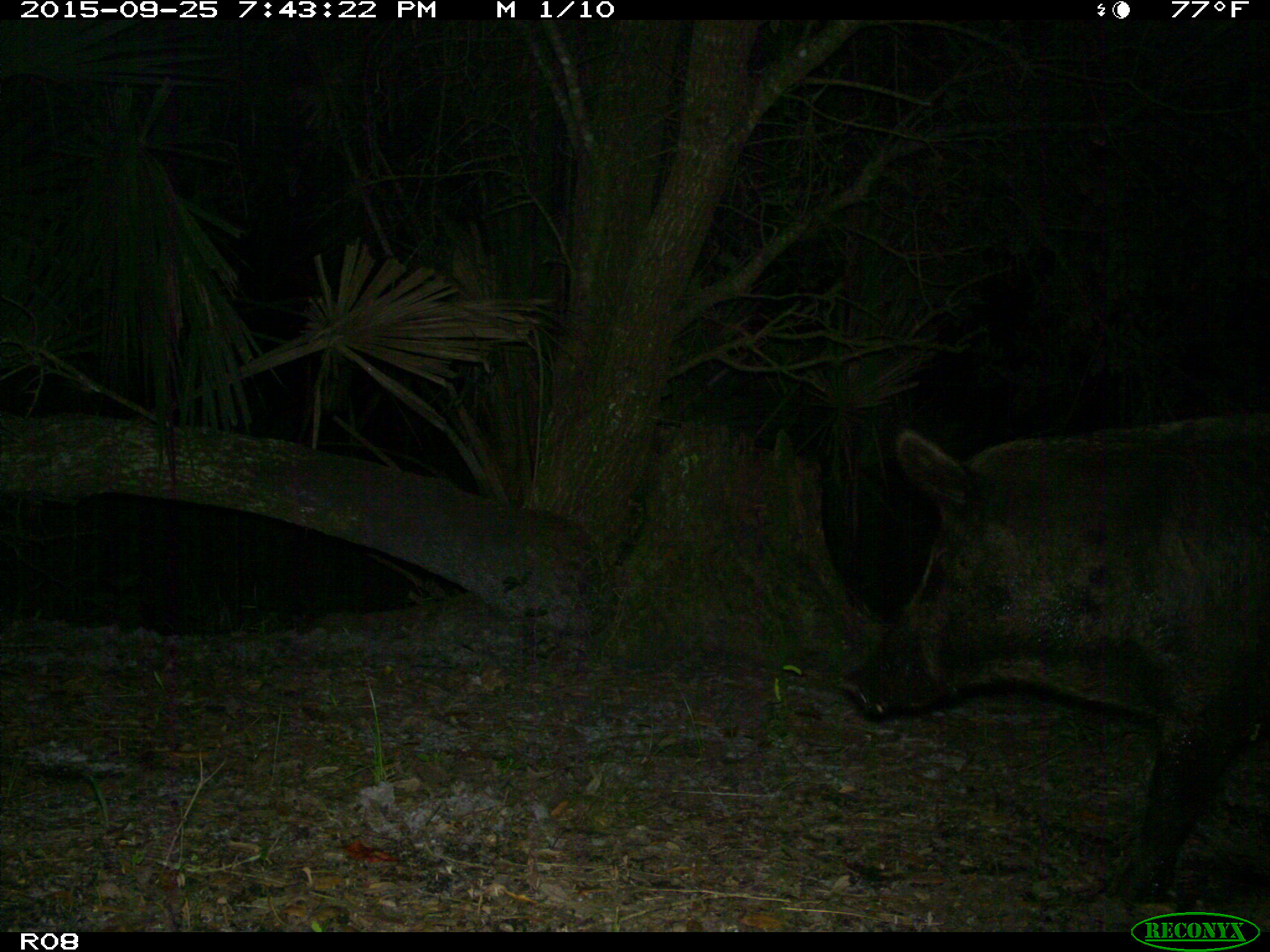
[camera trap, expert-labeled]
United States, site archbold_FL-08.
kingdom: Animalia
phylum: Chordata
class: Mammalia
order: Artiodactyla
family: Suidae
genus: Sus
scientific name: Sus scrofa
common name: wild boar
Sus scrofa (wild boar).